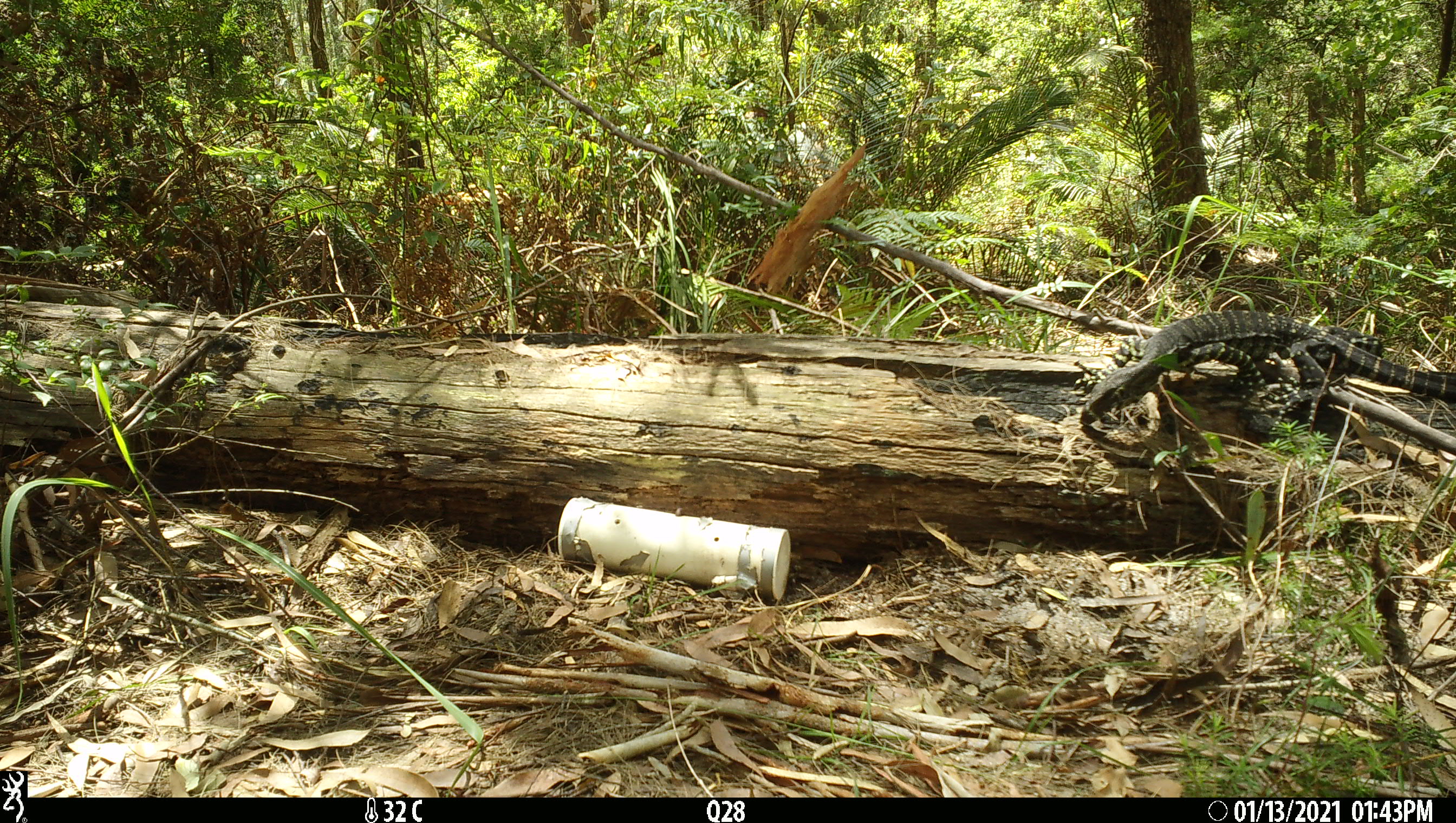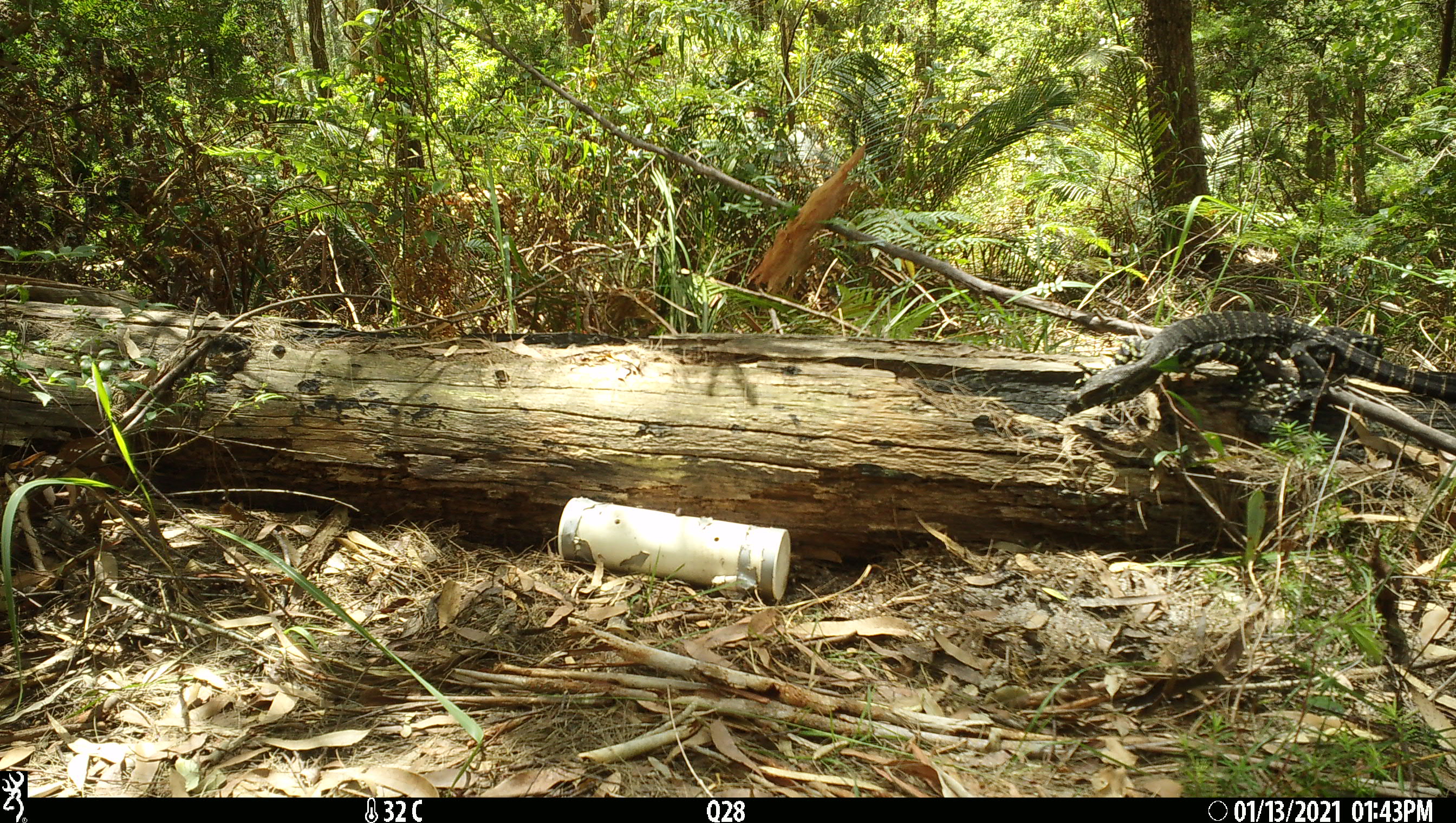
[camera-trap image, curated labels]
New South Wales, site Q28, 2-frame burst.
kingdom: Animalia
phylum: Chordata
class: Reptilia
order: Squamata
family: Varanidae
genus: Varanus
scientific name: Varanus varius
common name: lace monitor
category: goanna